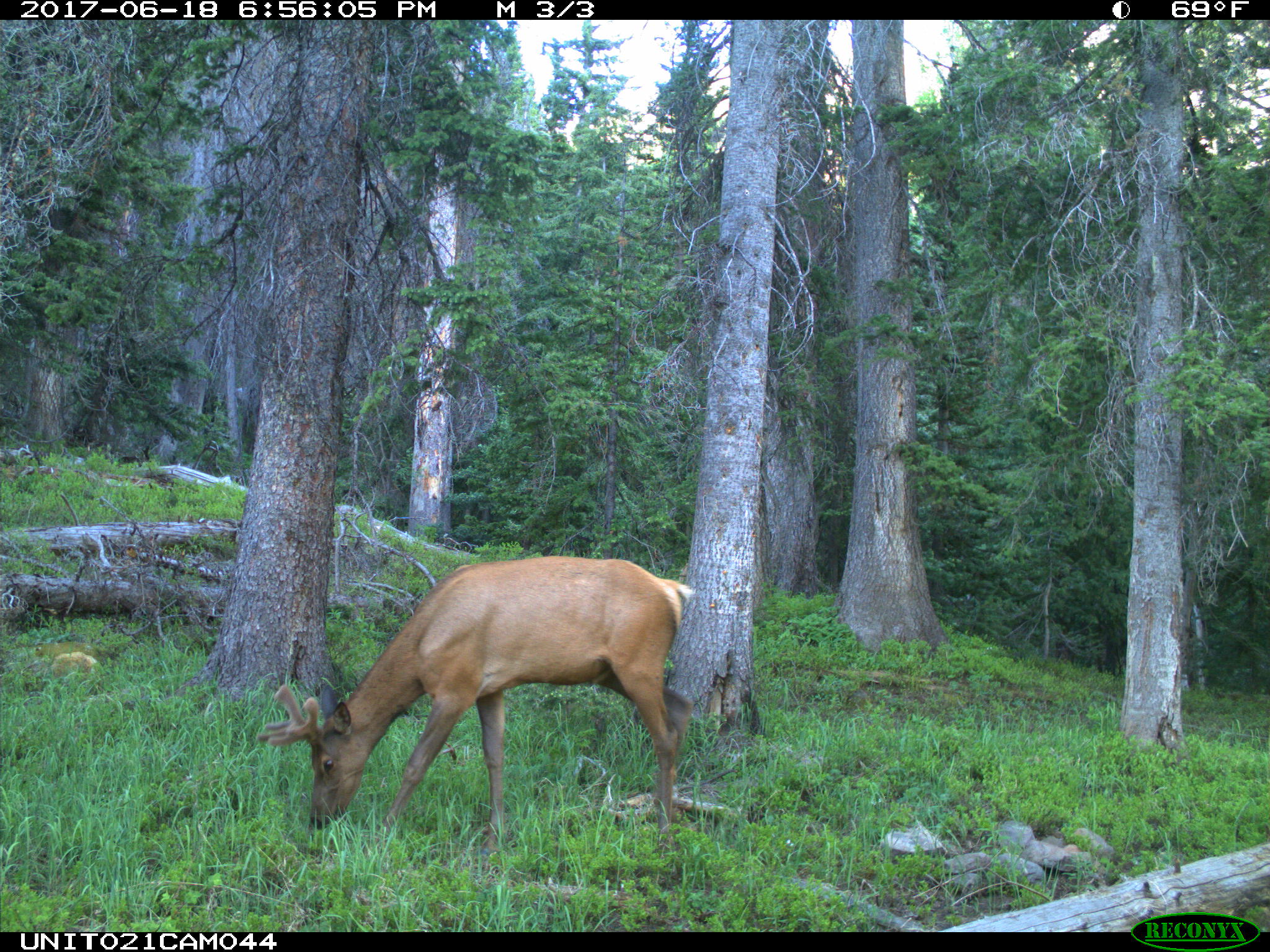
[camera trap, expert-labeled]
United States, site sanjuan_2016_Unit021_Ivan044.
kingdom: Animalia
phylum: Chordata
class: Mammalia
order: Artiodactyla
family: Cervidae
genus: Cervus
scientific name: Cervus elaphus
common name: red deer